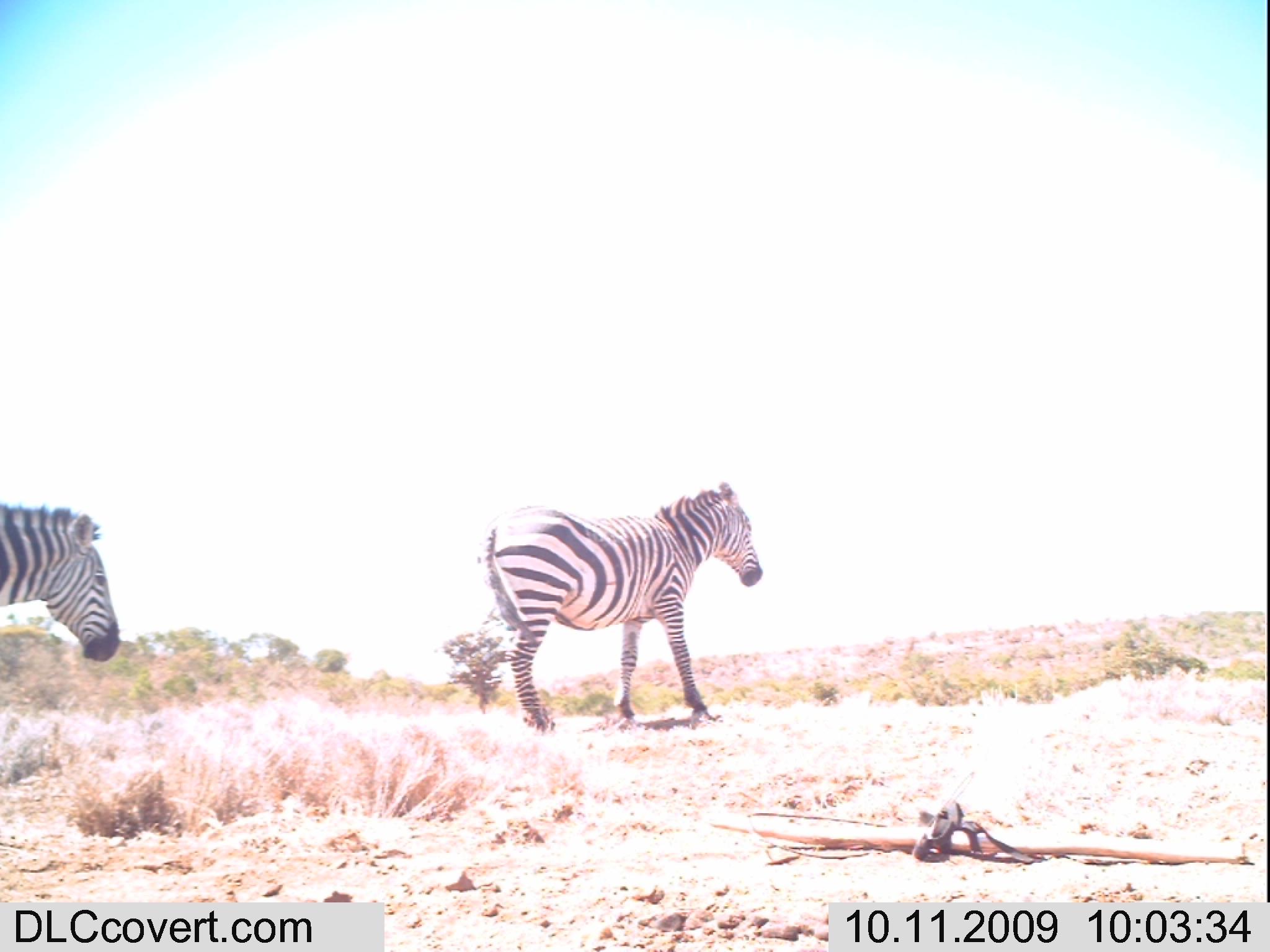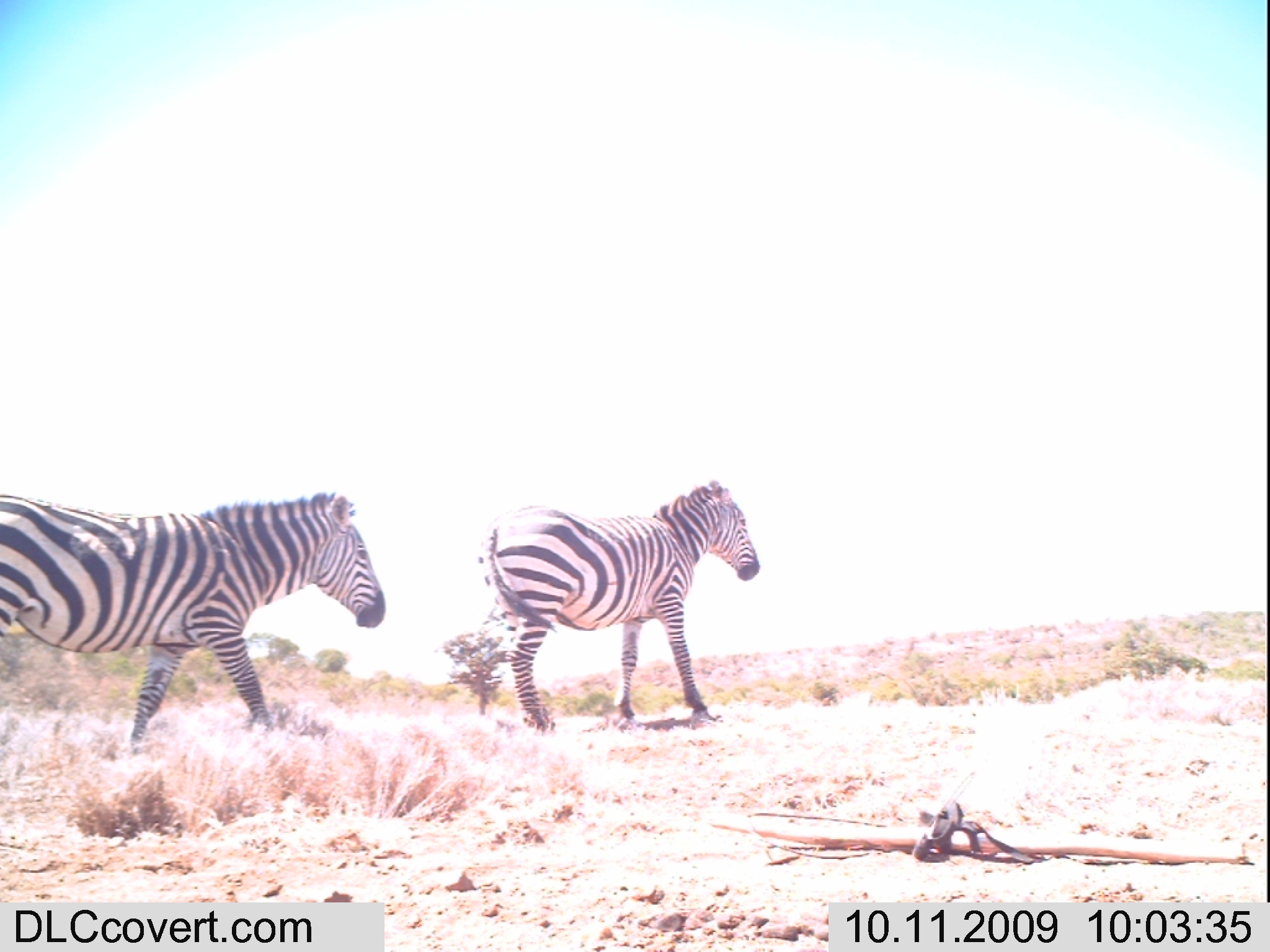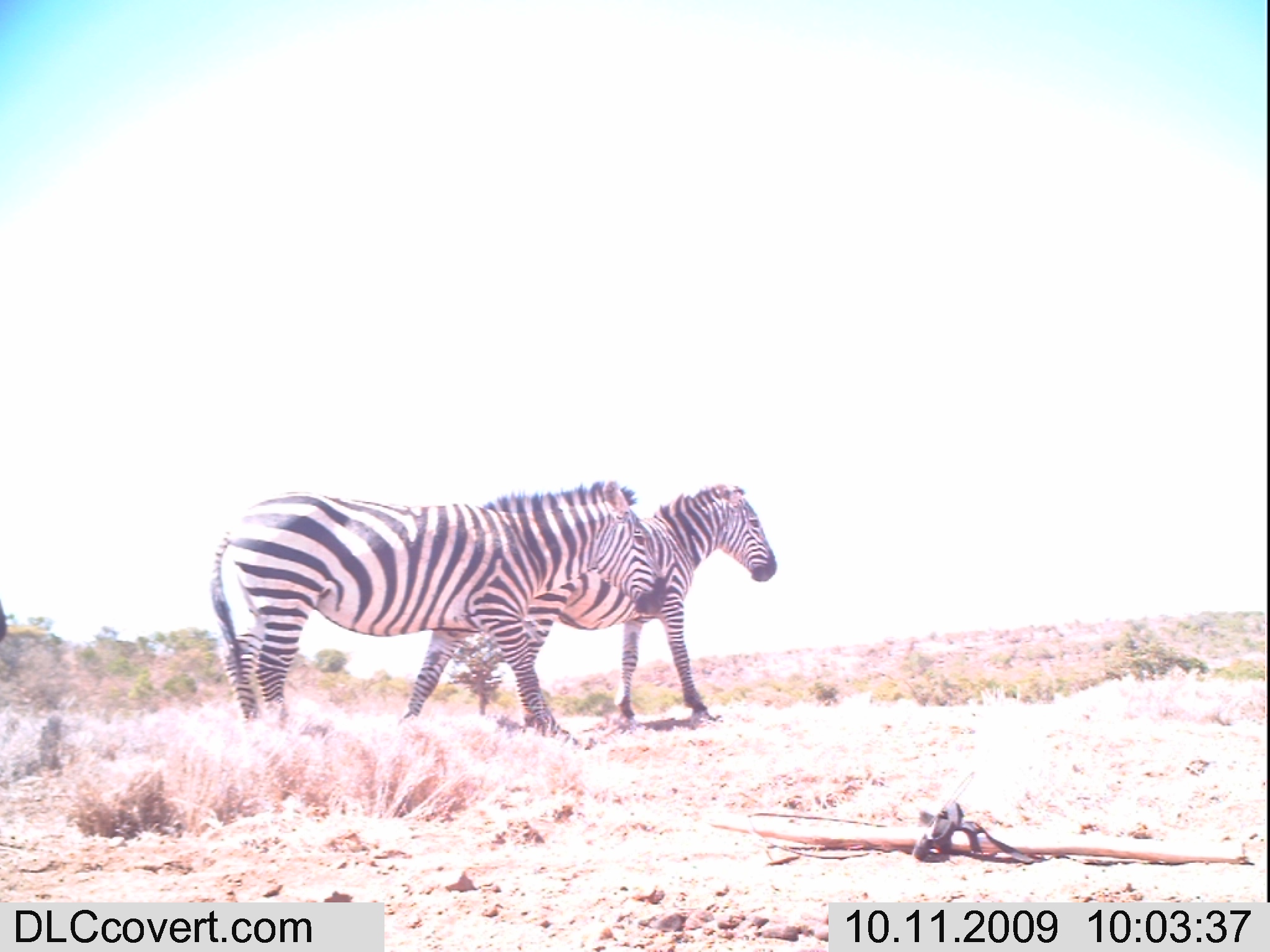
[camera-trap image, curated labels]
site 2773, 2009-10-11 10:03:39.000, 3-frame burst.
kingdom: Animalia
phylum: Chordata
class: Mammalia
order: Perissodactyla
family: Equidae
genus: Equus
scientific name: Equus quagga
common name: plains zebra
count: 2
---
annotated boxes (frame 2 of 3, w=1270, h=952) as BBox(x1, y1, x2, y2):
equus quagga: BBox(0, 491, 386, 754); BBox(475, 479, 761, 735)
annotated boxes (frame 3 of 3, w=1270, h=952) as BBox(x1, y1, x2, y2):
equus quagga: BBox(208, 478, 666, 746); BBox(401, 481, 777, 733)